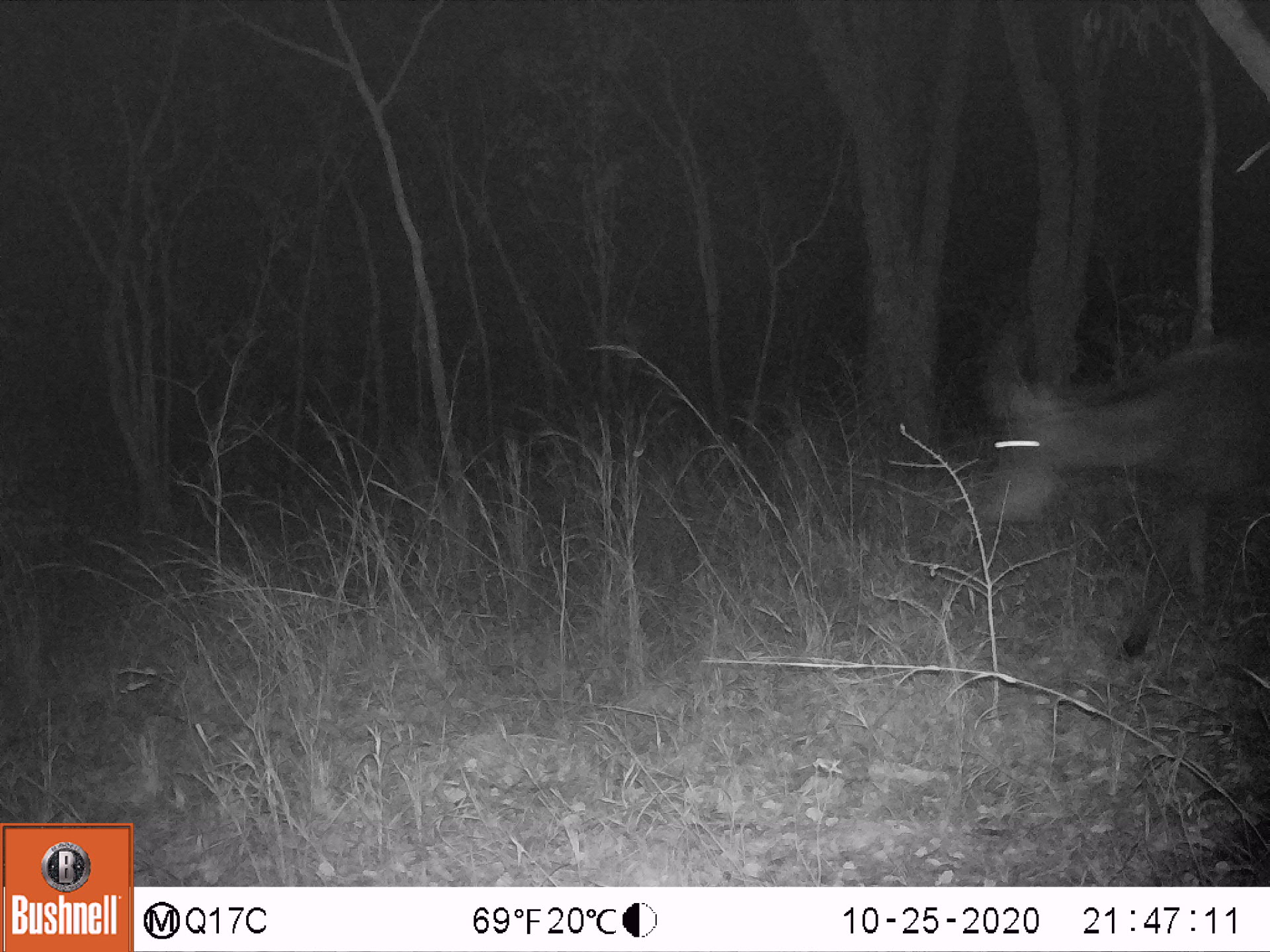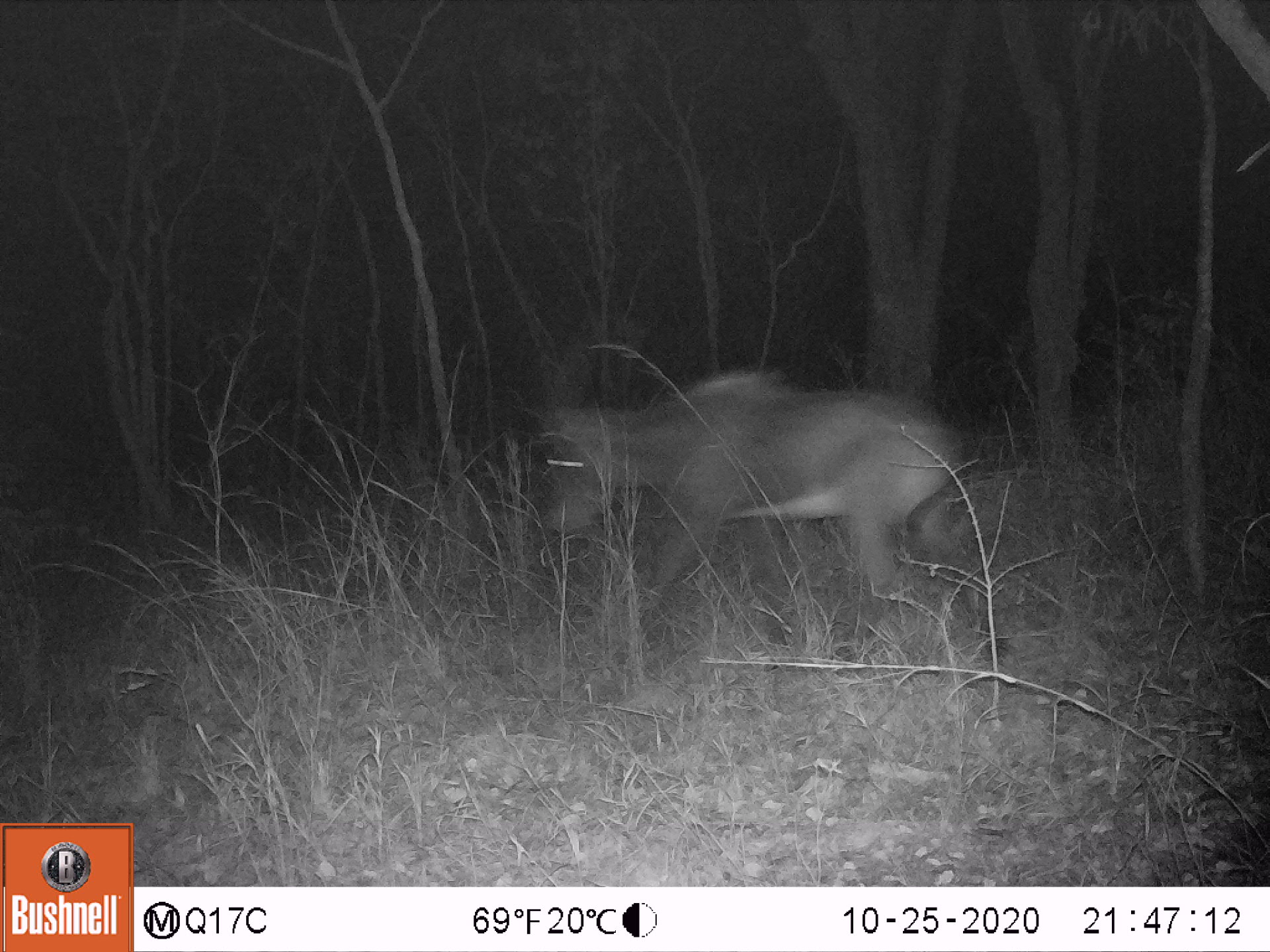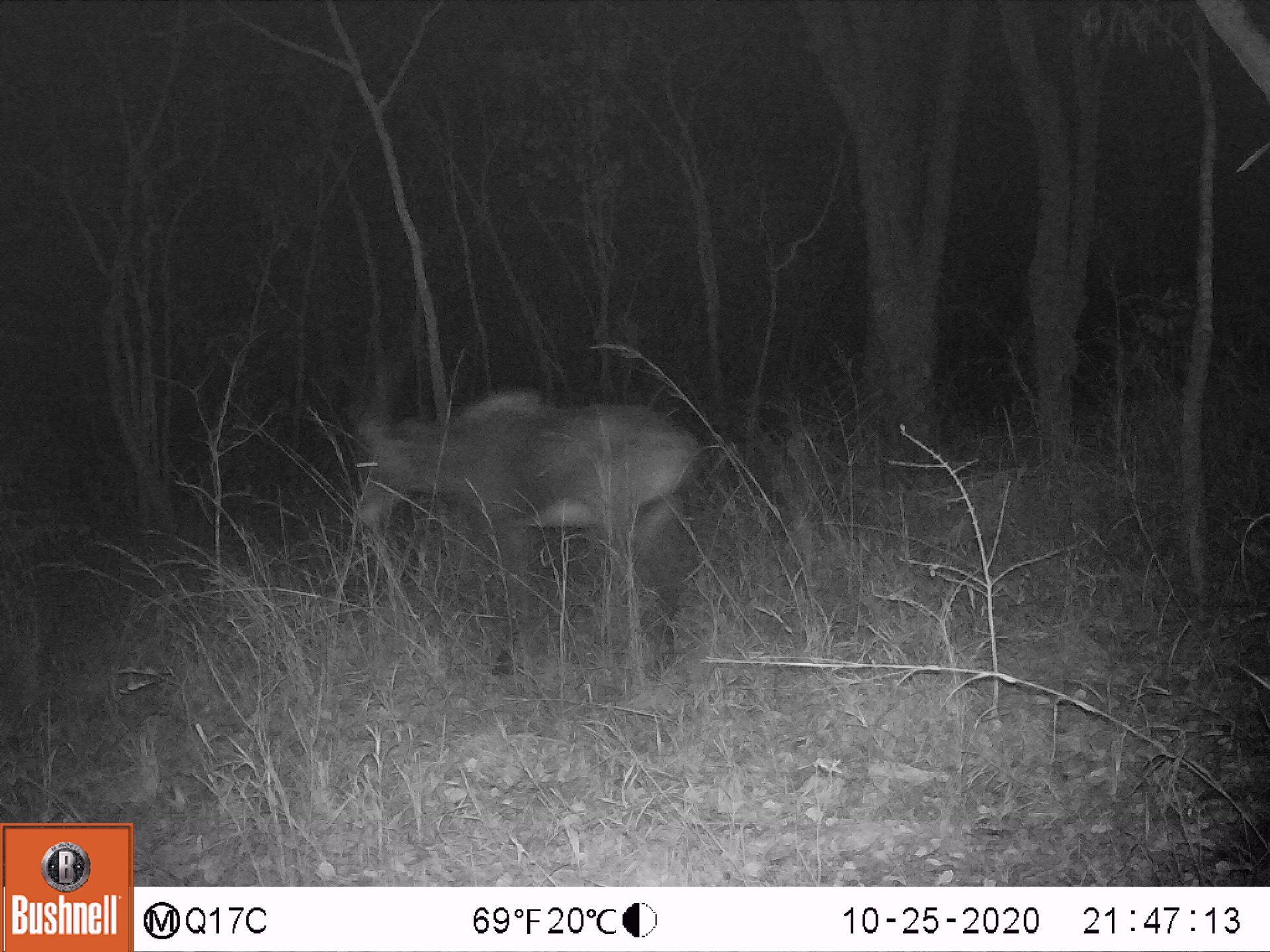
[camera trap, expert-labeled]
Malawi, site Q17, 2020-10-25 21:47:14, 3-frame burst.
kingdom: Animalia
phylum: Chordata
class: Mammalia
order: Artiodactyla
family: Bovidae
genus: Hippotragus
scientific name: Hippotragus niger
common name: sable antelope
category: sable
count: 1